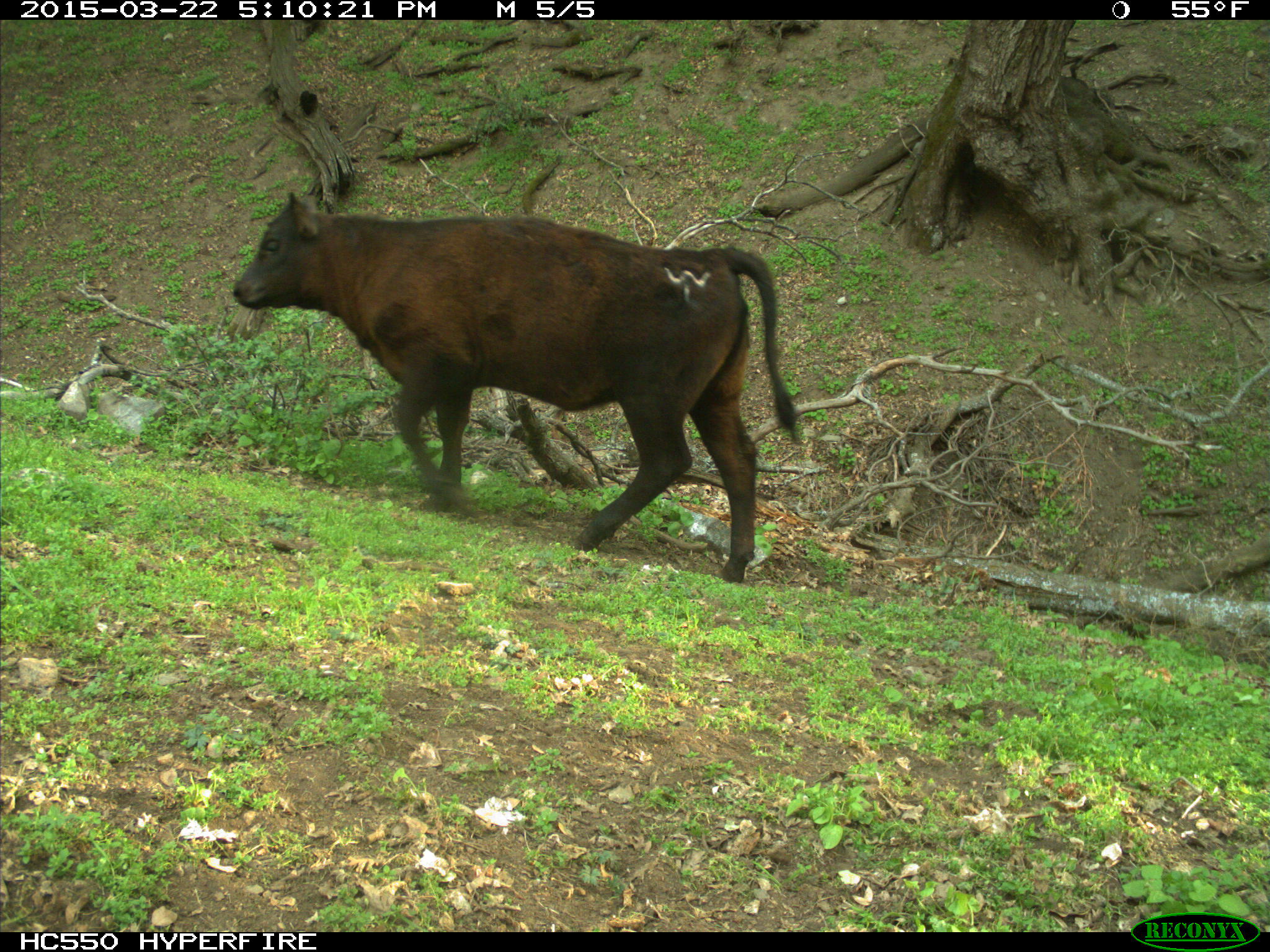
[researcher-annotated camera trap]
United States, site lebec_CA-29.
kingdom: Animalia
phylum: Chordata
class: Mammalia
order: Artiodactyla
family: Bovidae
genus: Bos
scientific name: Bos taurus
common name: domestic cow